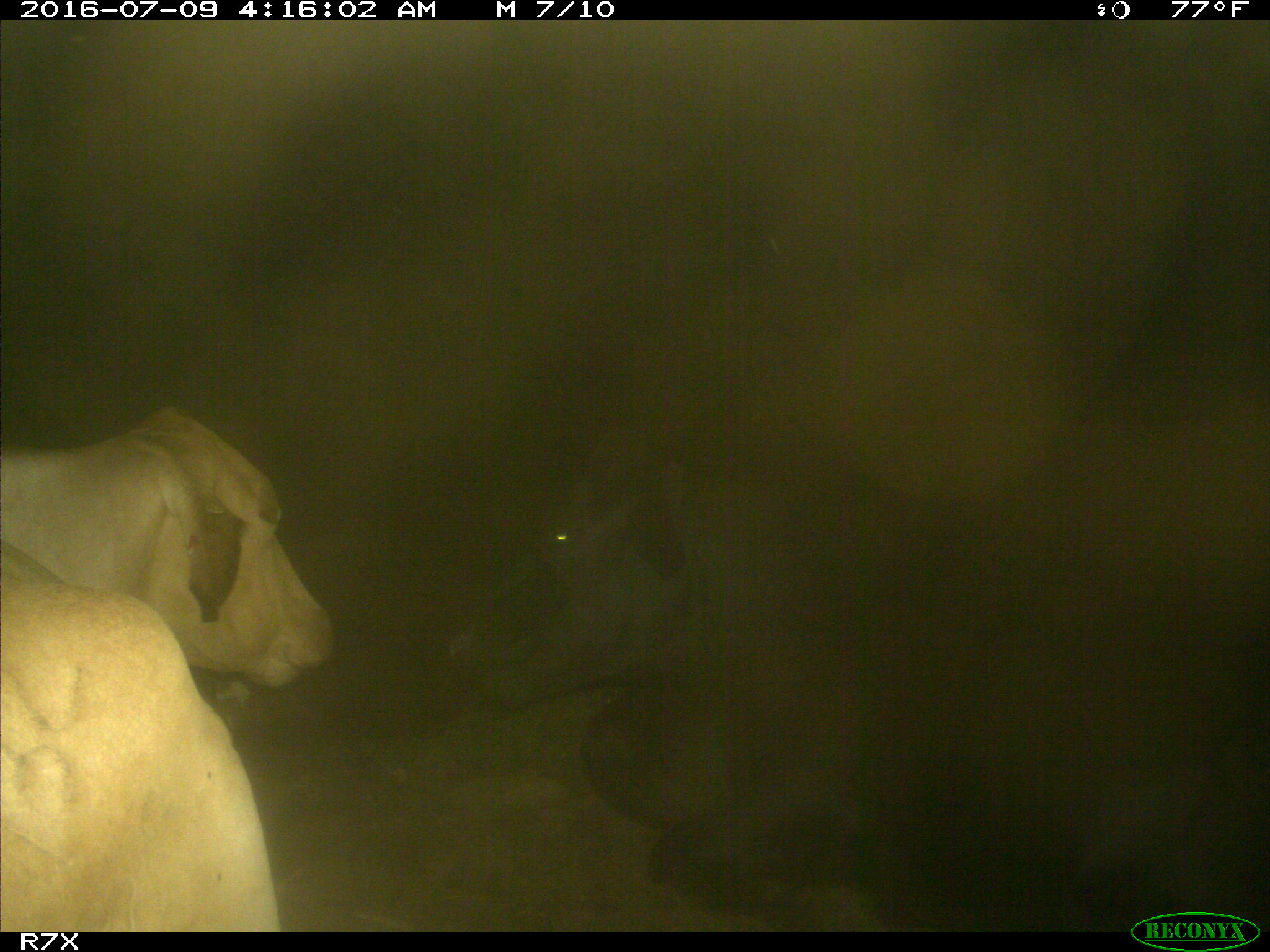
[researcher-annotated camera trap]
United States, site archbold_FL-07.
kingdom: Animalia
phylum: Chordata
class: Mammalia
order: Artiodactyla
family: Bovidae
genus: Bos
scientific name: Bos taurus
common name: domestic cow